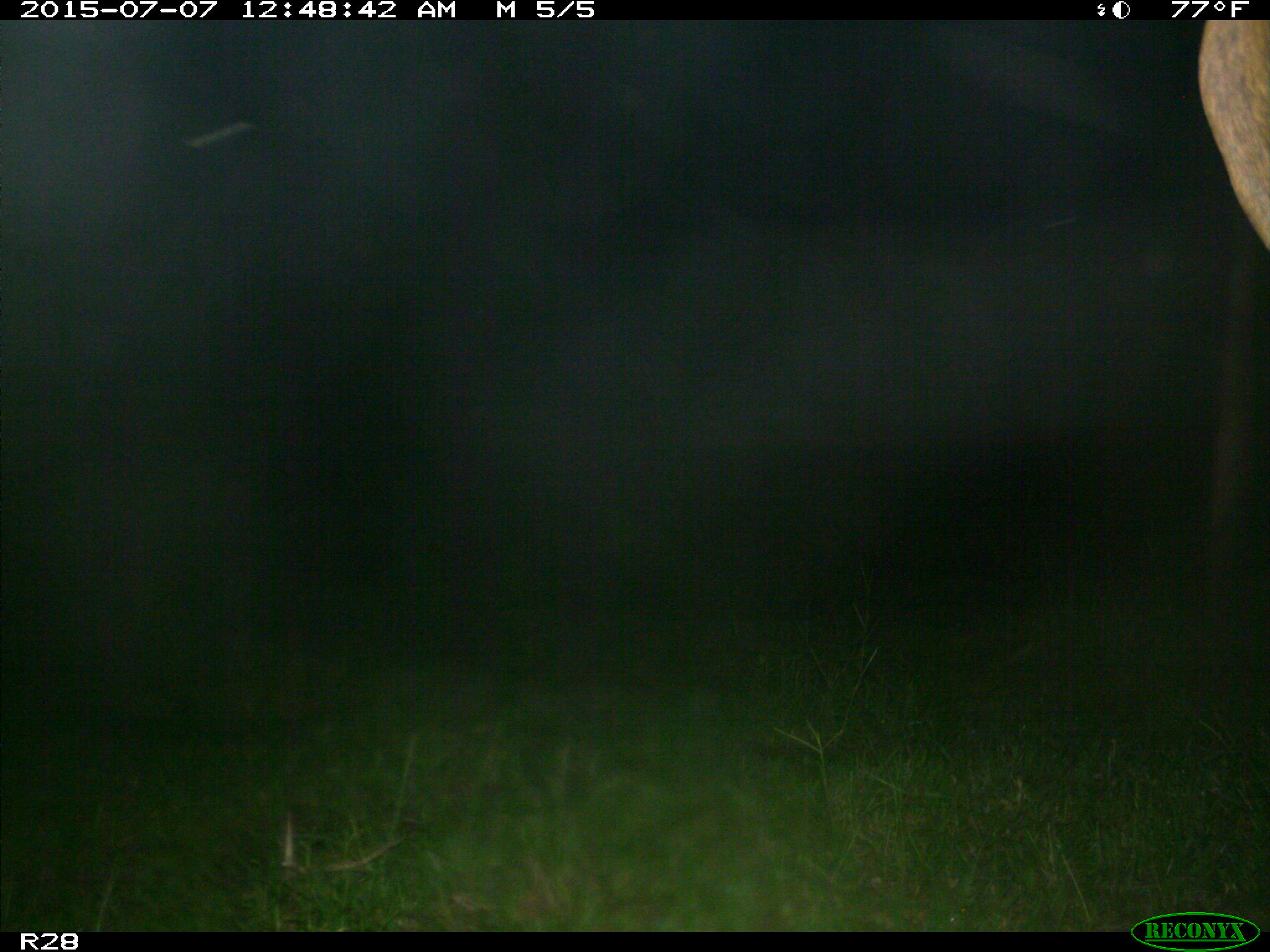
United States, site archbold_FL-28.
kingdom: Animalia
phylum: Chordata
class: Mammalia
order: Artiodactyla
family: Bovidae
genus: Bos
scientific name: Bos taurus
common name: domestic cow